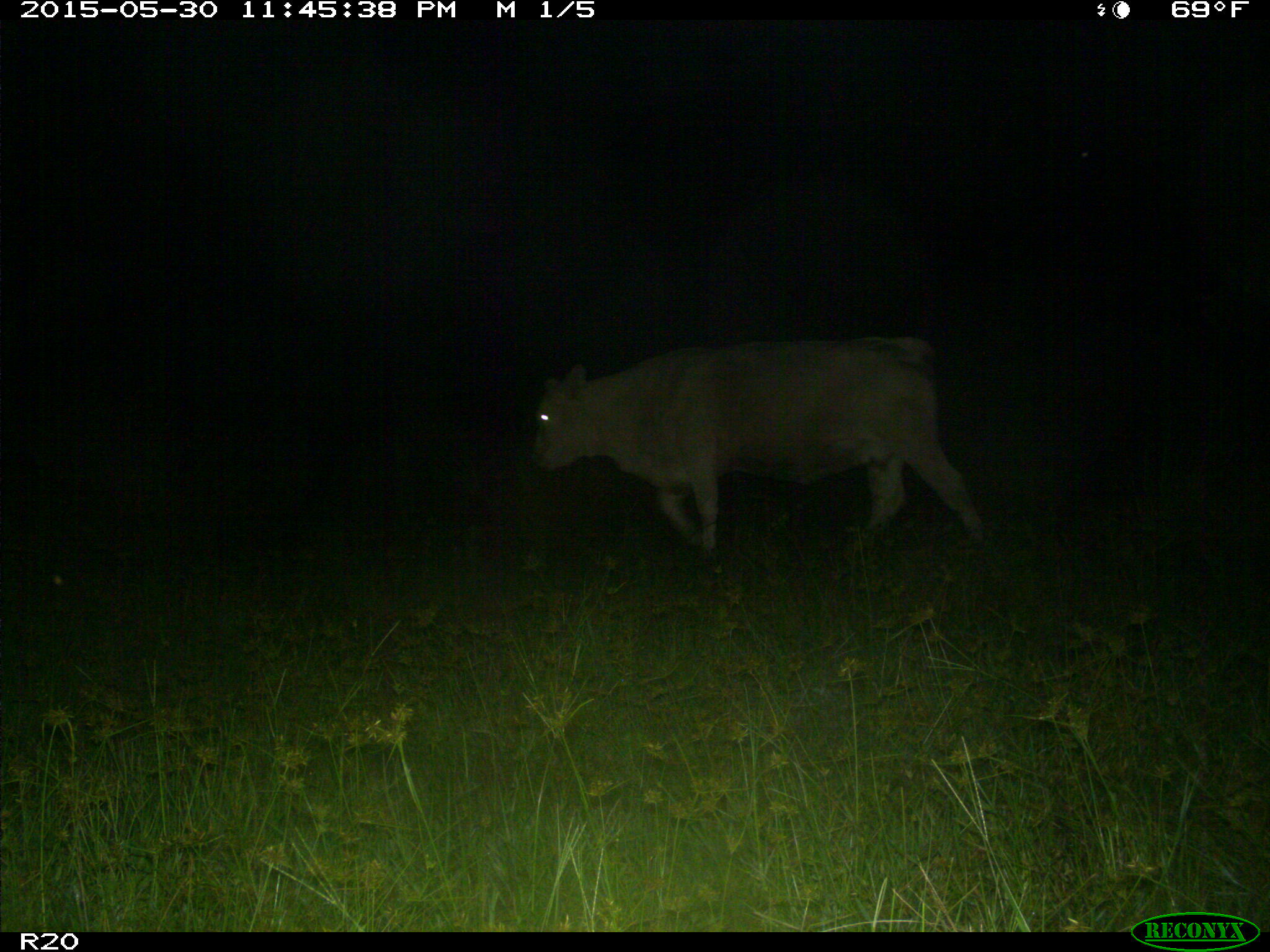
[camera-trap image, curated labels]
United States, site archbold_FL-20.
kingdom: Animalia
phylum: Chordata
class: Mammalia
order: Artiodactyla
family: Bovidae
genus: Bos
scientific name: Bos taurus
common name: domestic cow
Bos taurus (domestic cow).